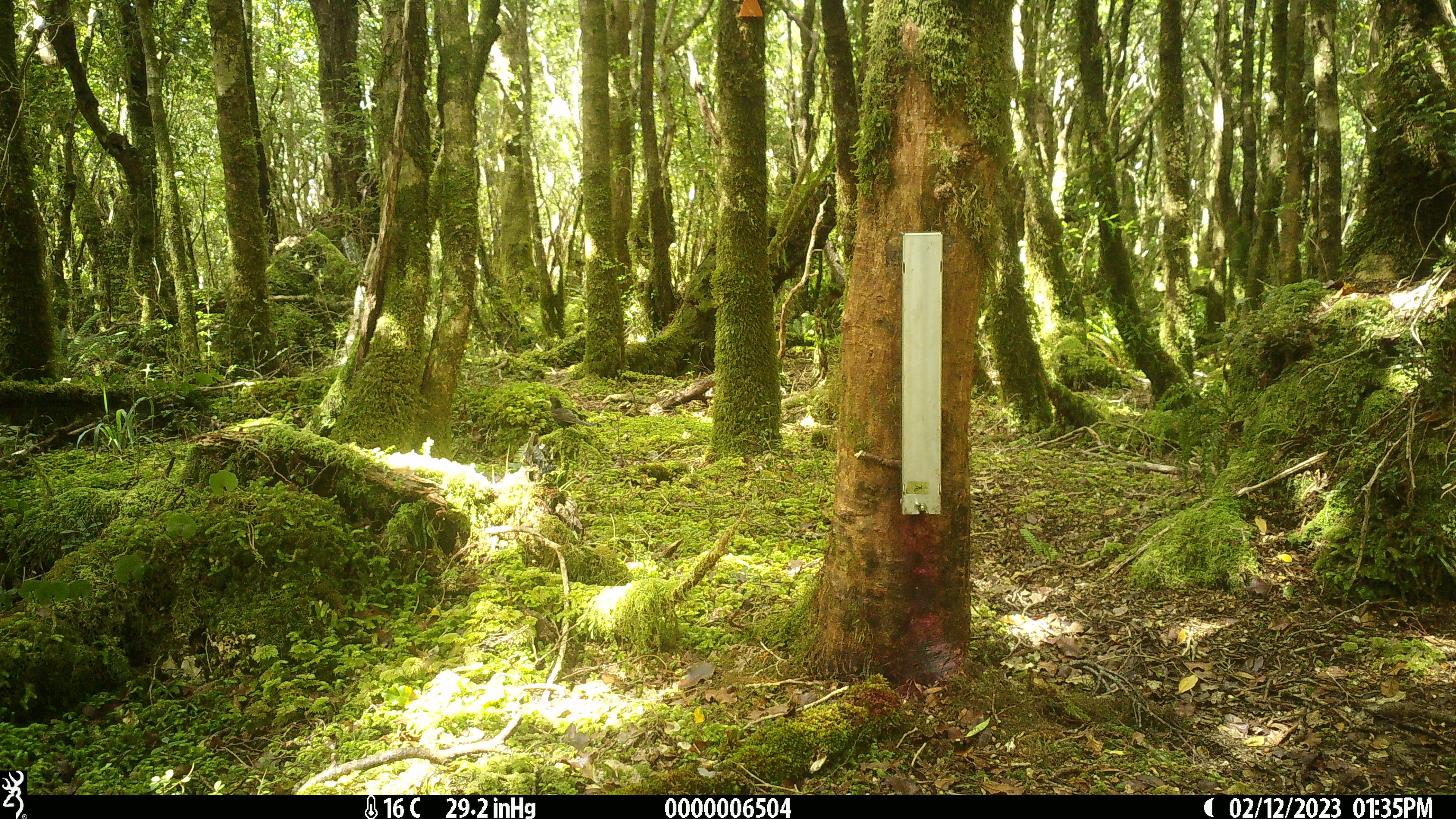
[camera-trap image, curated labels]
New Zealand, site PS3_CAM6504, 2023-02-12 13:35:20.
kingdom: Animalia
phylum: Chordata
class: Aves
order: Passeriformes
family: Turdidae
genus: Turdus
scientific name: Turdus merula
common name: eurasian blackbird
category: blackbird